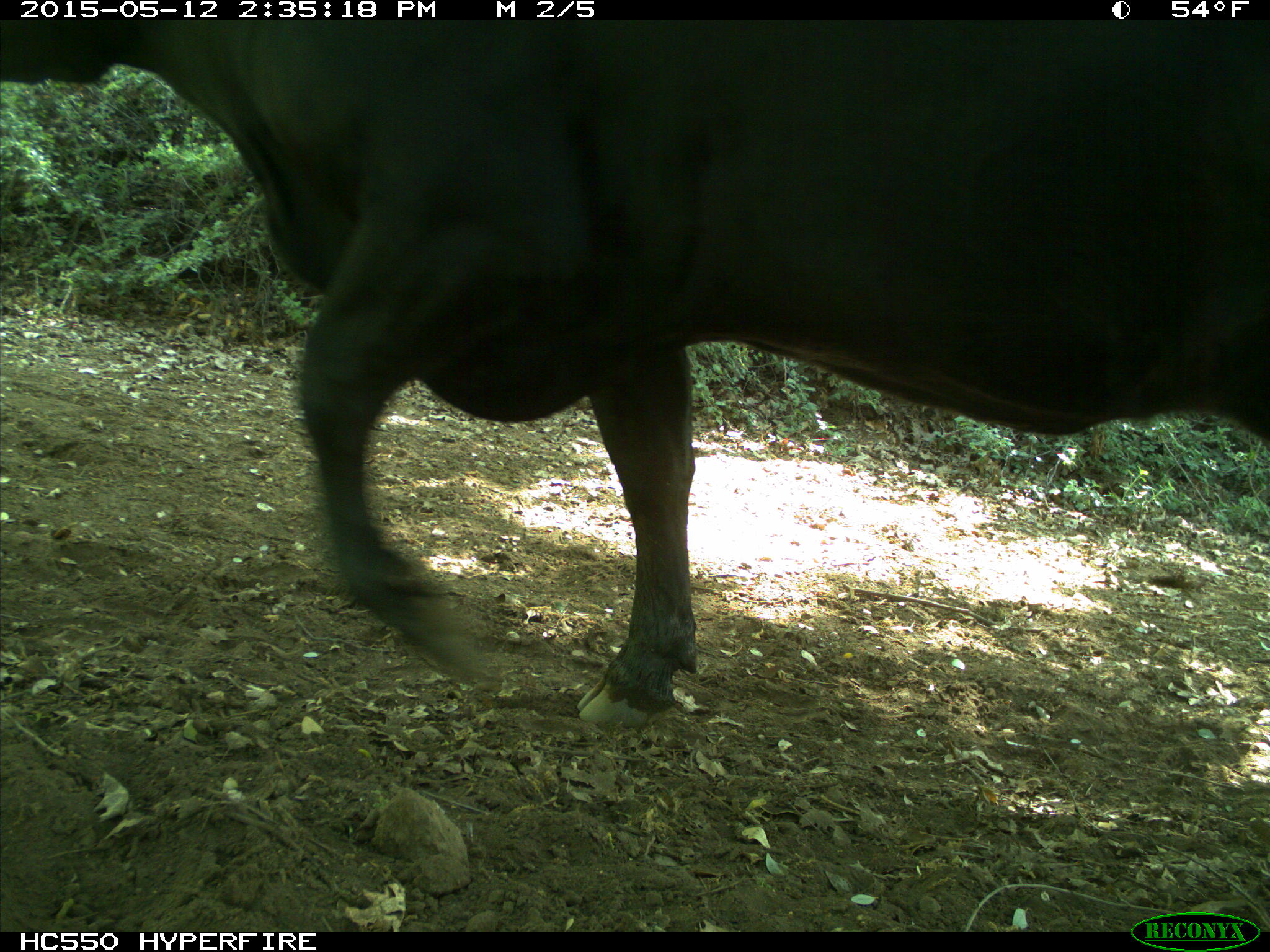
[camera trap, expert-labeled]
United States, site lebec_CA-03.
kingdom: Animalia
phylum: Chordata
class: Mammalia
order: Artiodactyla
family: Bovidae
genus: Bos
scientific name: Bos taurus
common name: domestic cow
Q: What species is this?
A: Bos taurus (domestic cow).